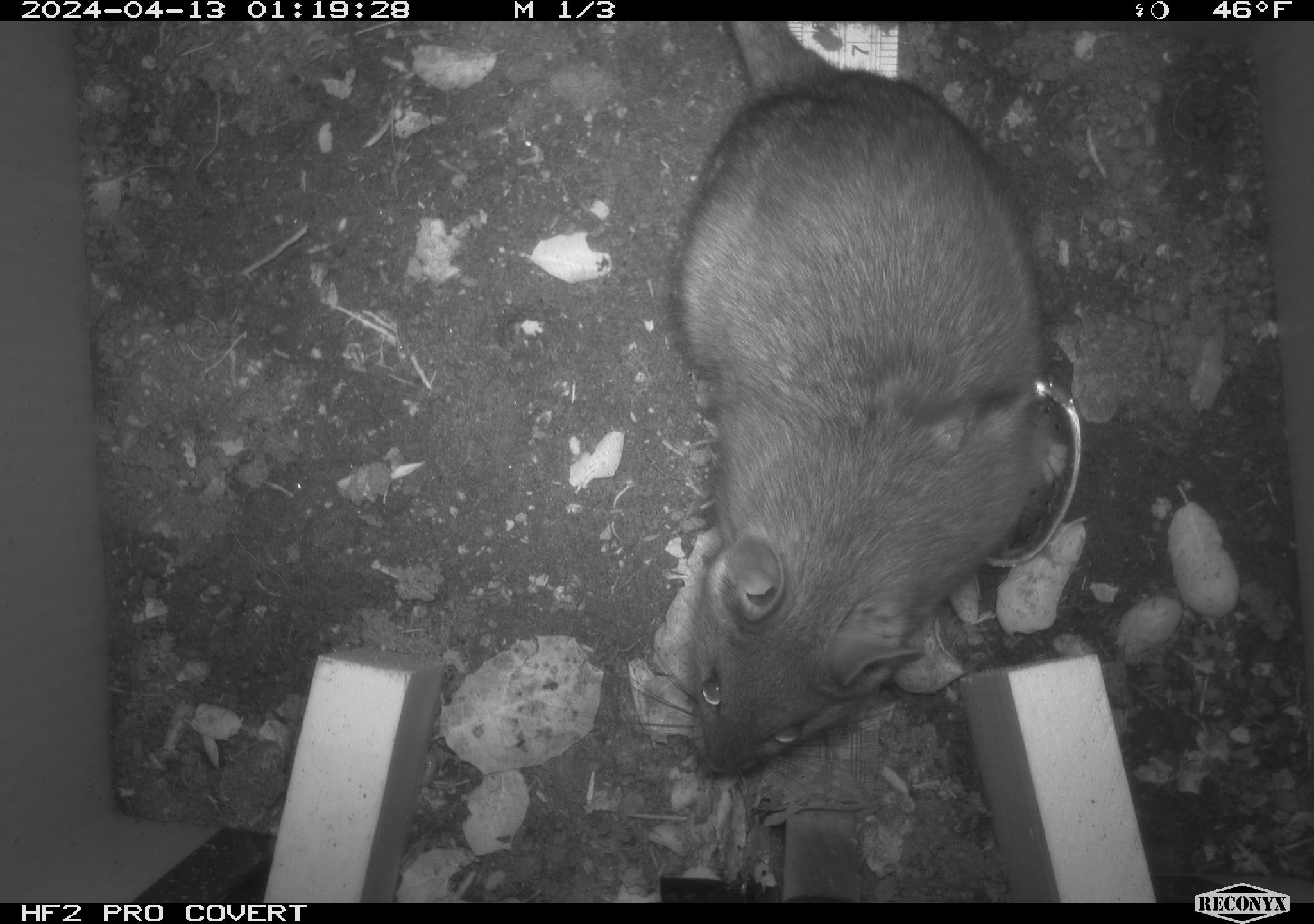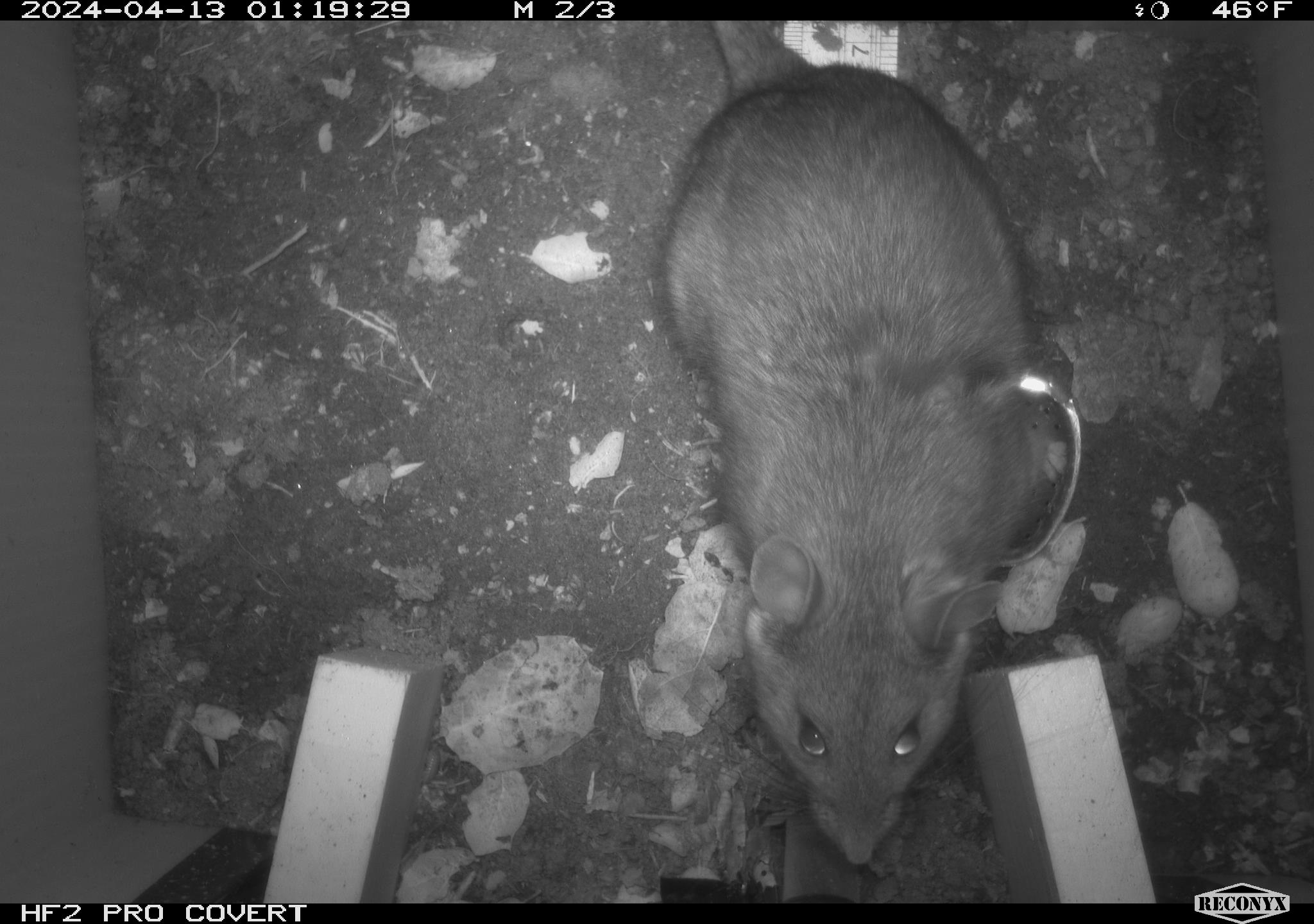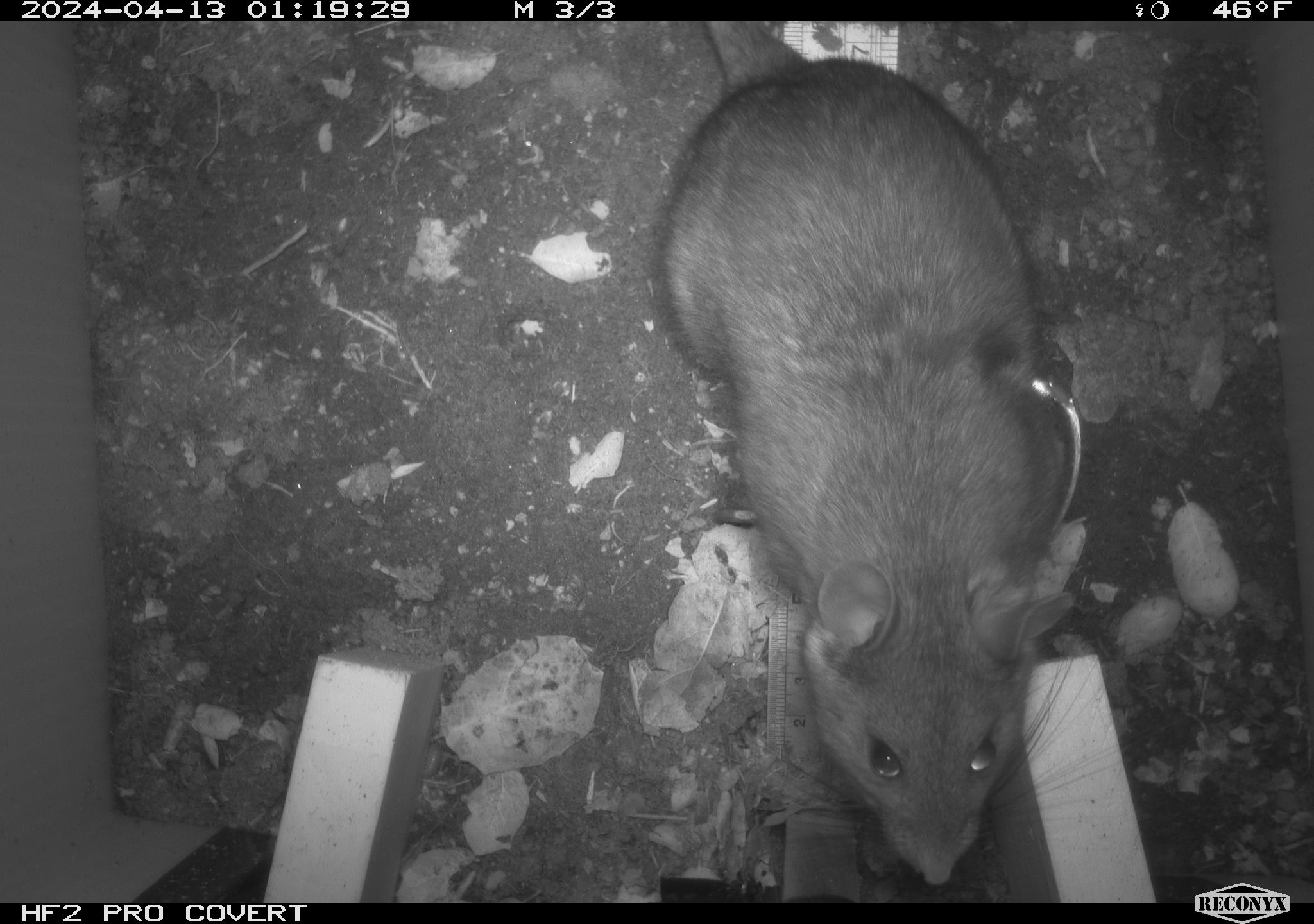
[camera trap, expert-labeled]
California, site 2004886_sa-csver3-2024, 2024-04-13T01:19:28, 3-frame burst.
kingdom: Animalia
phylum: Chordata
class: Mammalia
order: Rodentia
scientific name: Rodentia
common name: rodent